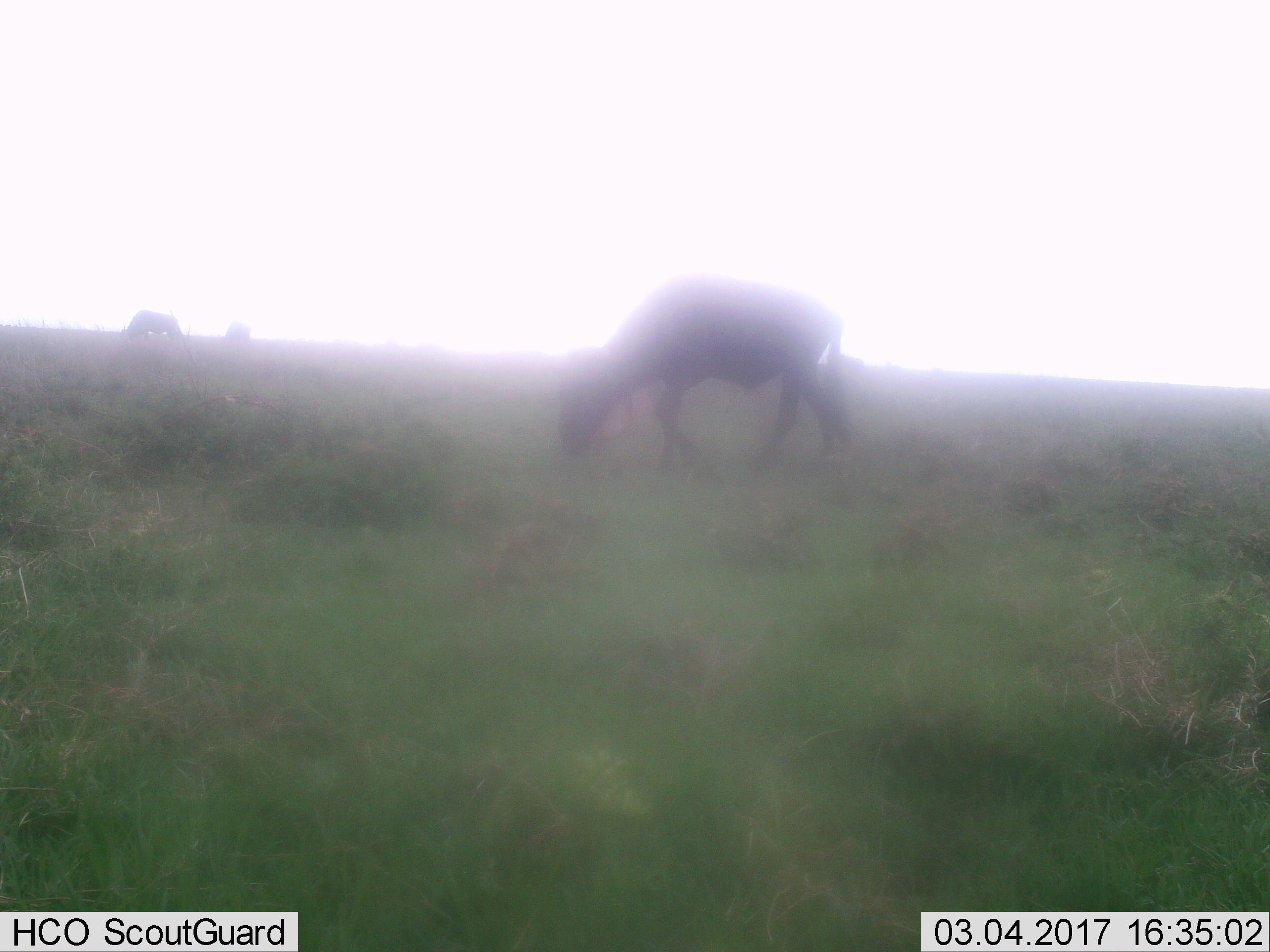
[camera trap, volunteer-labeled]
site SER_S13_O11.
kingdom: Animalia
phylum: Chordata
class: Mammalia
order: Artiodactyla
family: Bovidae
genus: Connochaetes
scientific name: Connochaetes taurinus taurinus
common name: blue wildebeest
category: wildebeestblue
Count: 2.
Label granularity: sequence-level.